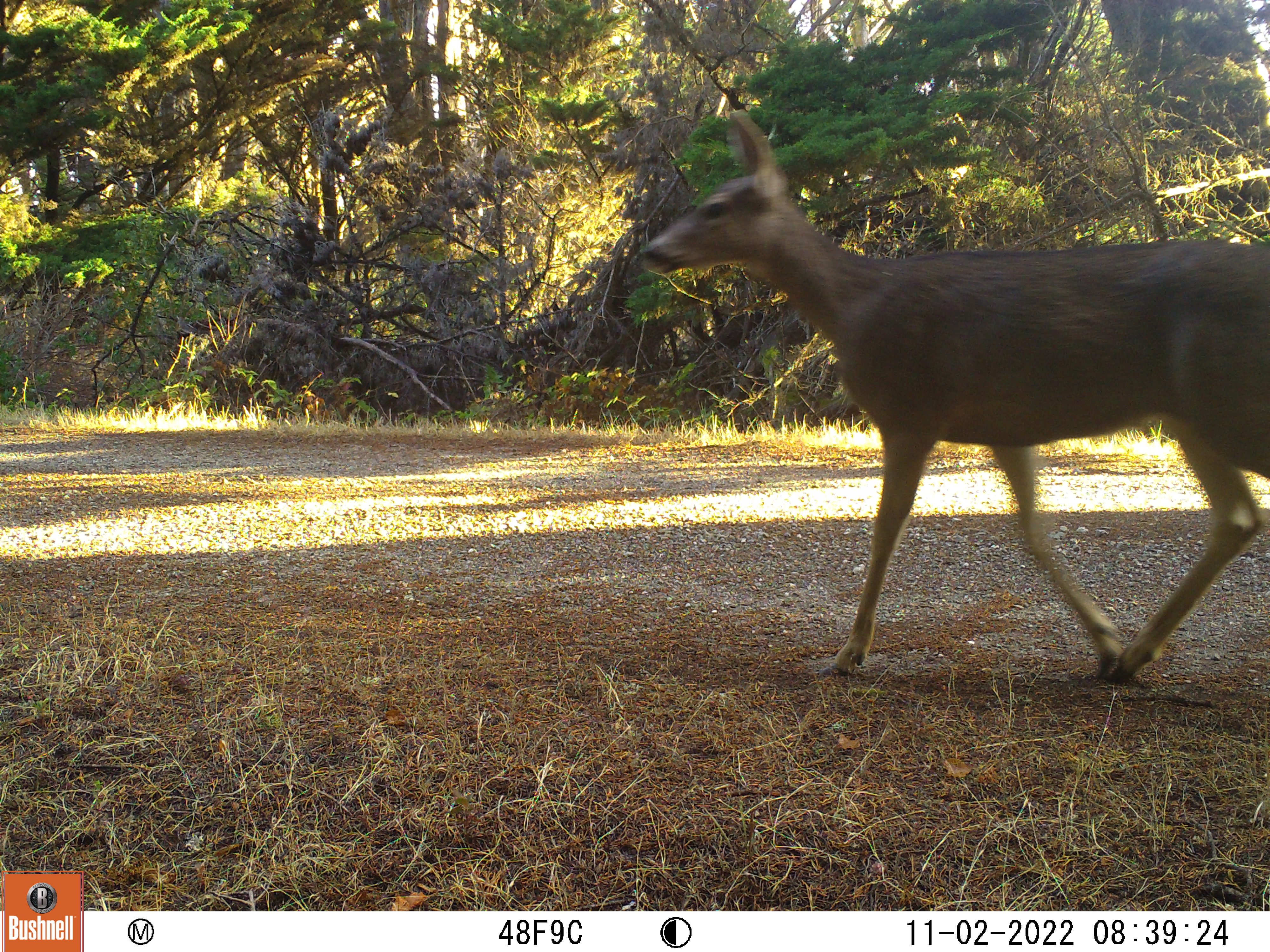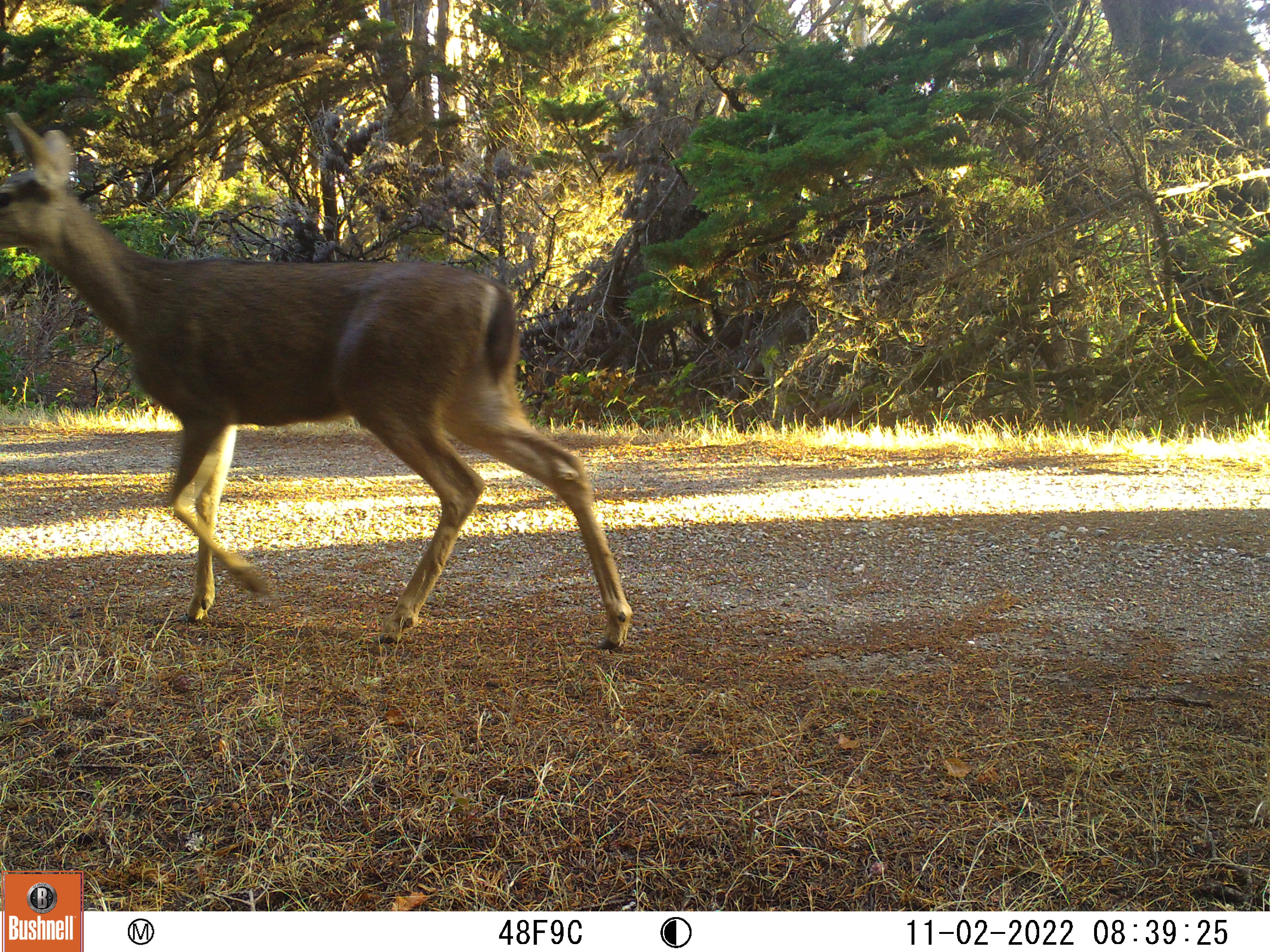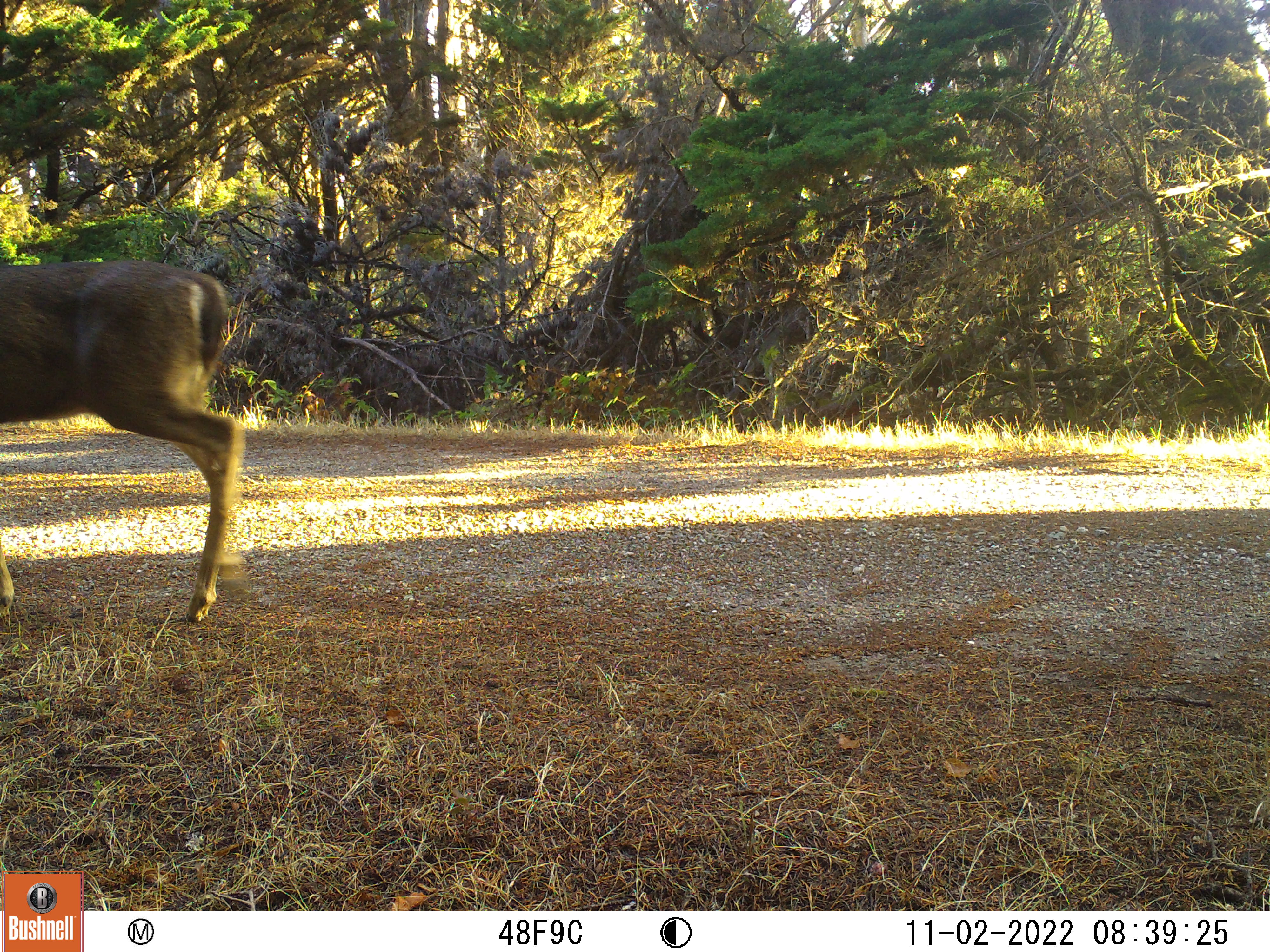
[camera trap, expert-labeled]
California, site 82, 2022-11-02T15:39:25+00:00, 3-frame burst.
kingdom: Animalia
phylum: Chordata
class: Mammalia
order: Artiodactyla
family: Cervidae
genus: Odocoileus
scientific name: Odocoileus hemionus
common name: mule deer